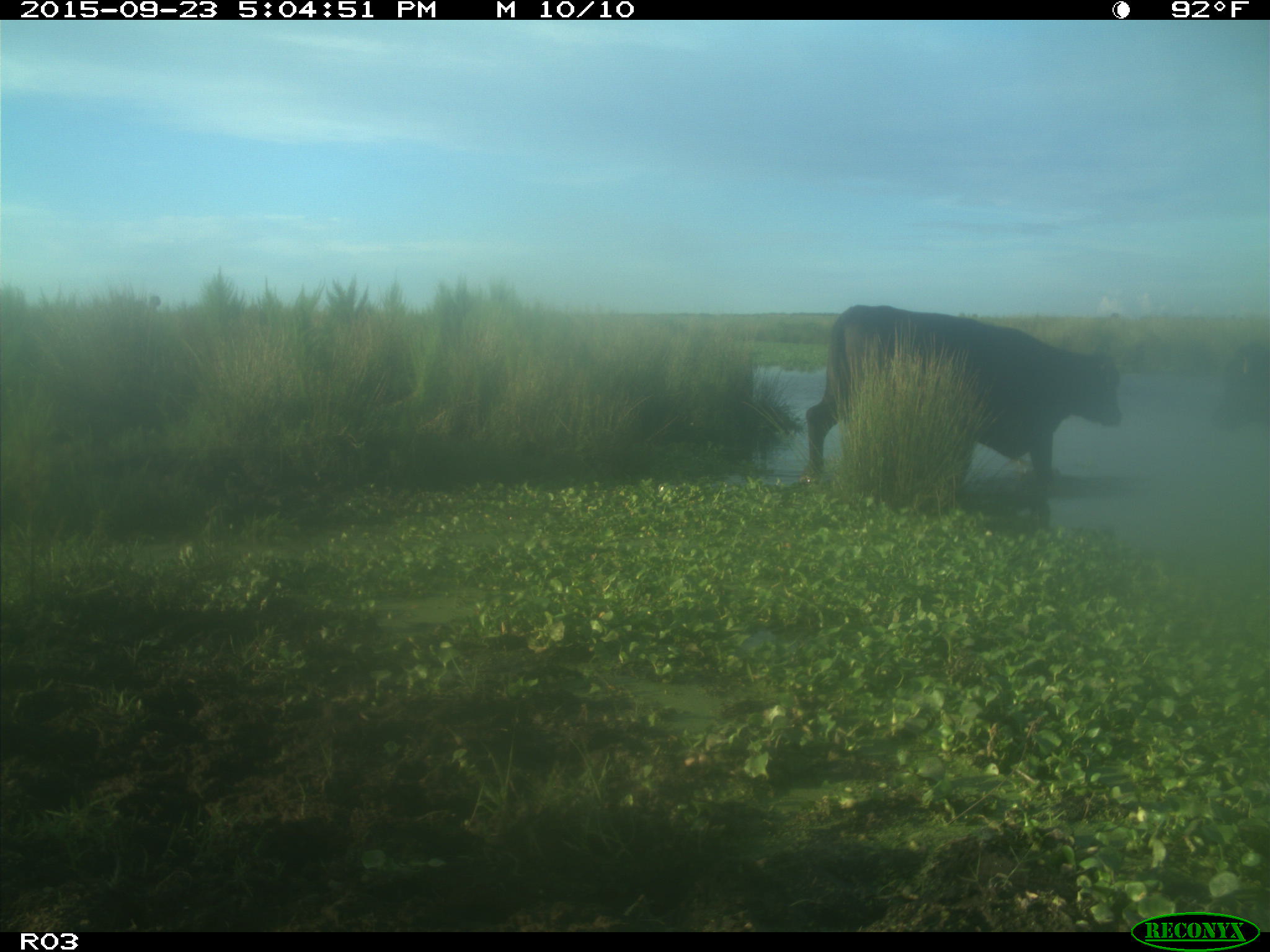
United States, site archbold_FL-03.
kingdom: Animalia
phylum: Chordata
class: Mammalia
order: Artiodactyla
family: Bovidae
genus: Bos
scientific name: Bos taurus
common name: domestic cow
Bos taurus (domestic cow).